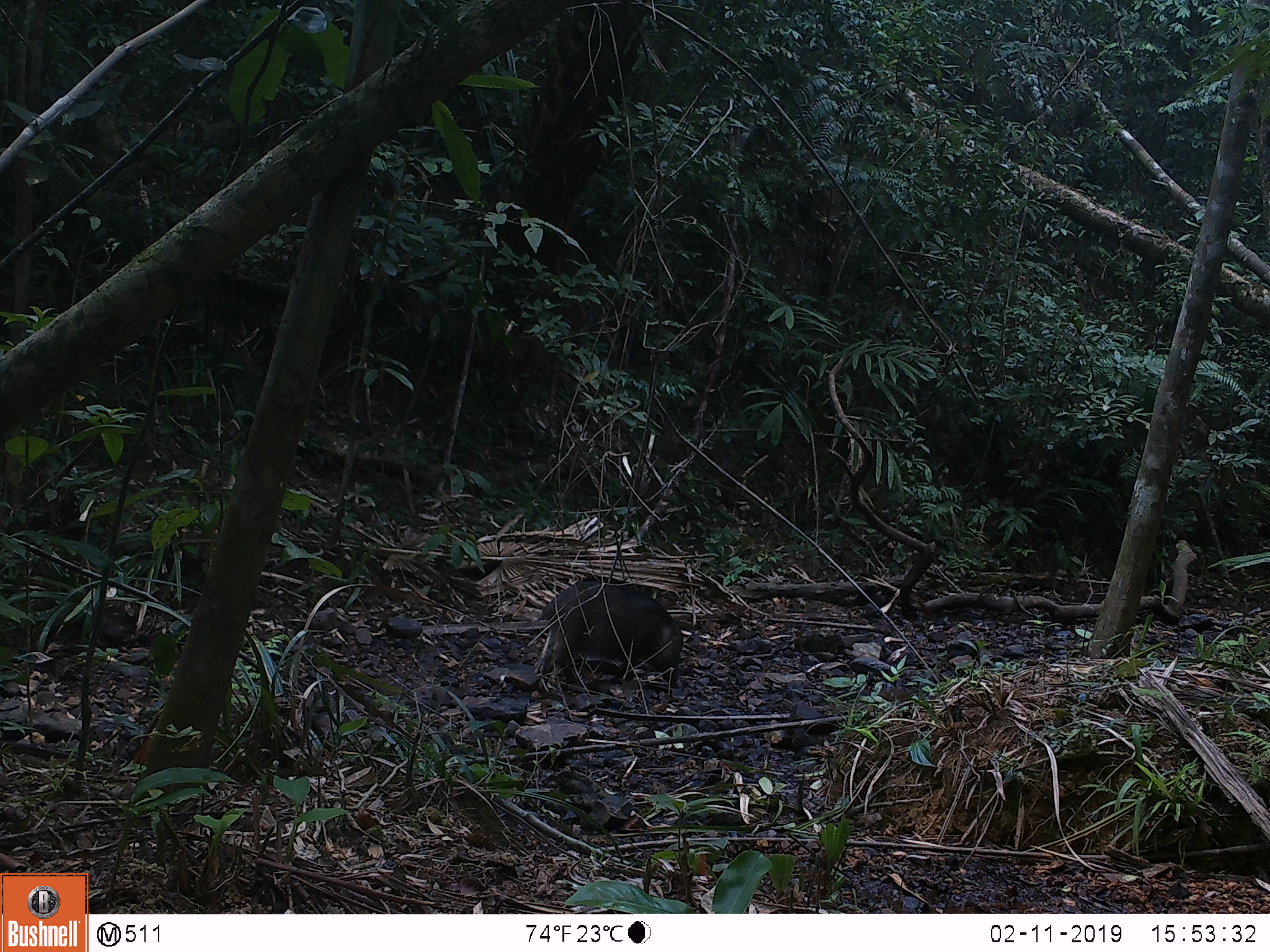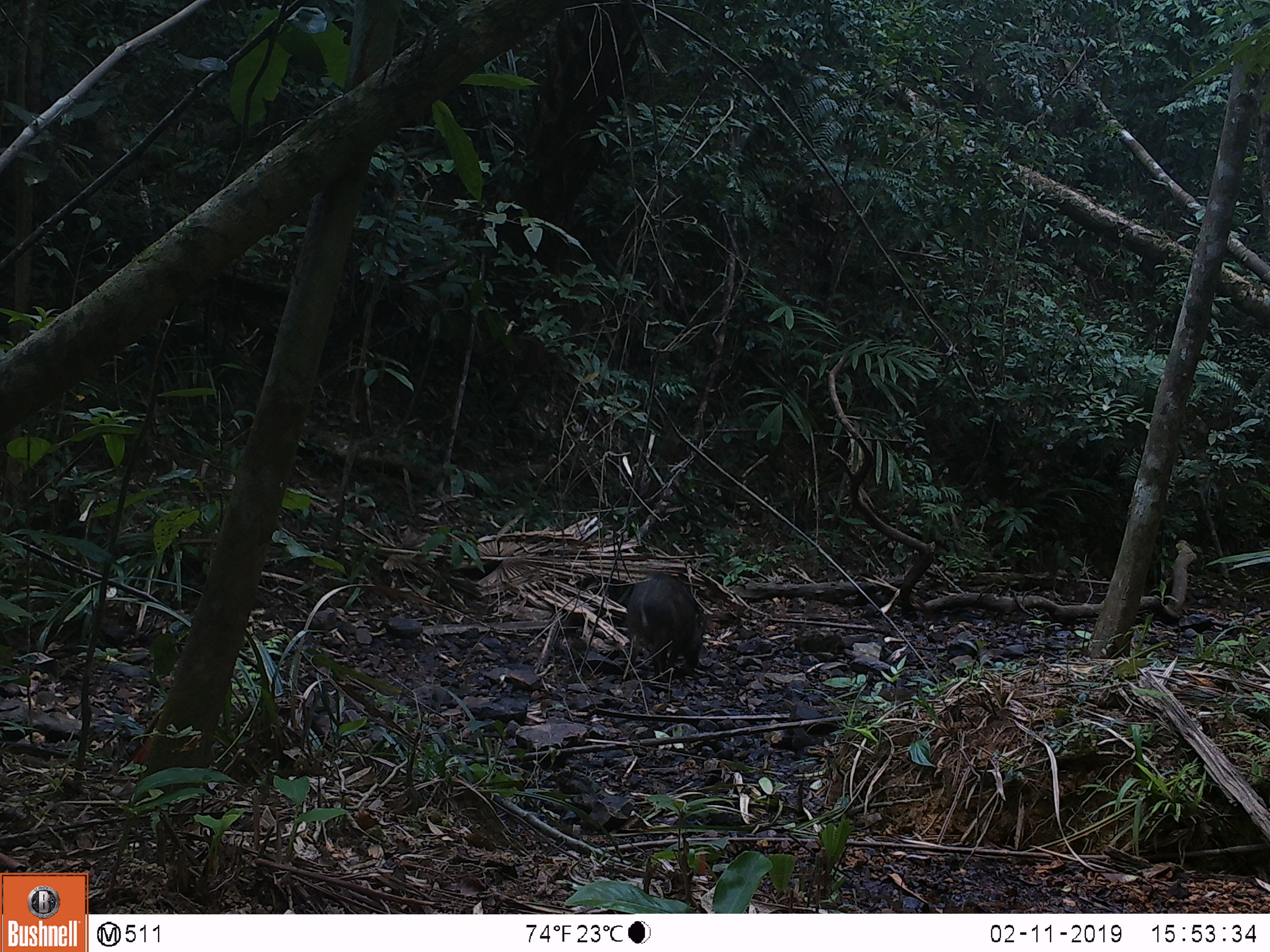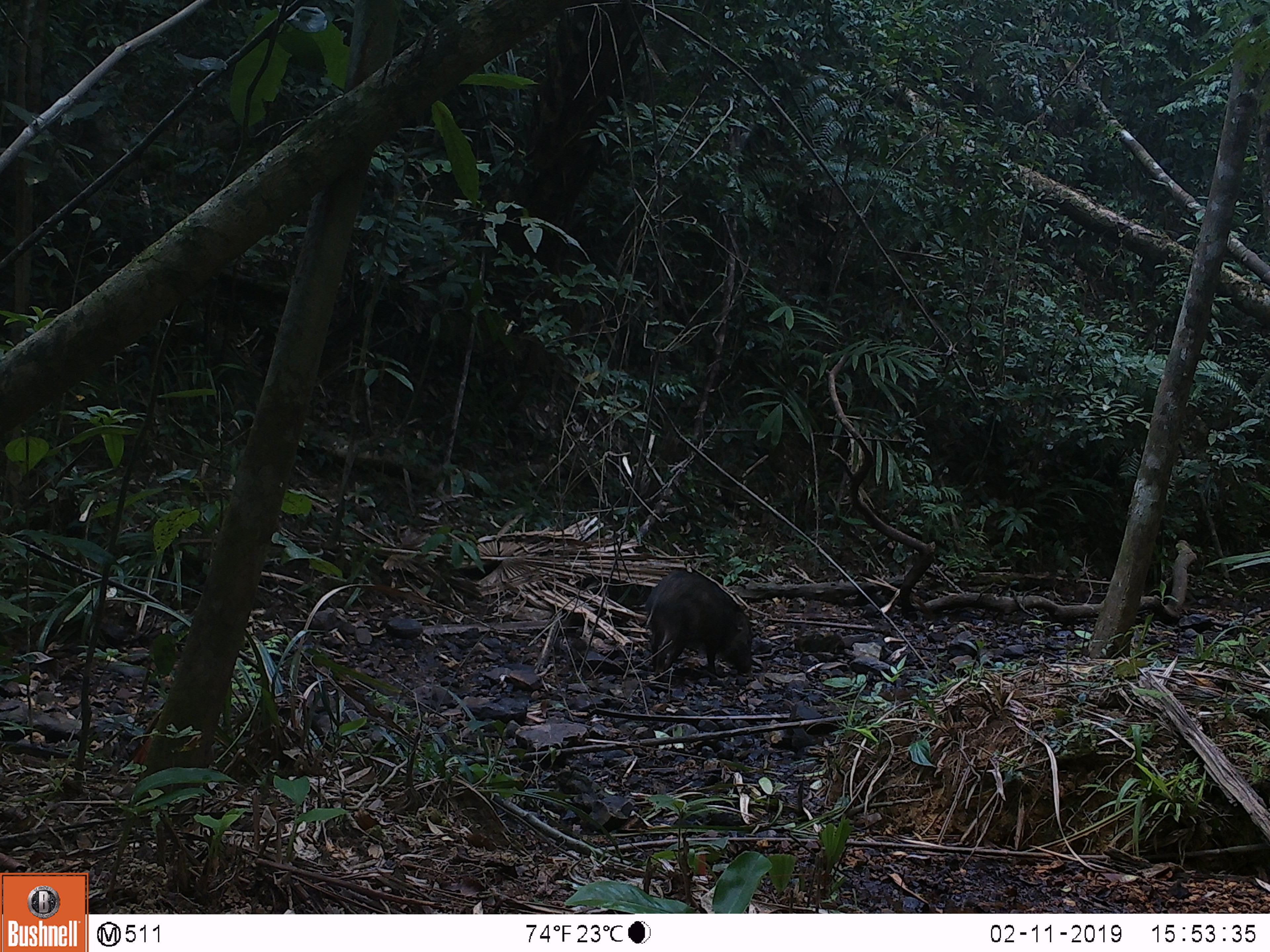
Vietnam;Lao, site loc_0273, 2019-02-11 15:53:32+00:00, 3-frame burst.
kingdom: Animalia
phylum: Chordata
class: Mammalia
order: Artiodactyla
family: Suidae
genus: Sus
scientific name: Sus scrofa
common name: eurasian wild pig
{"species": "eurasian wild pig (Sus scrofa)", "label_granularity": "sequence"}